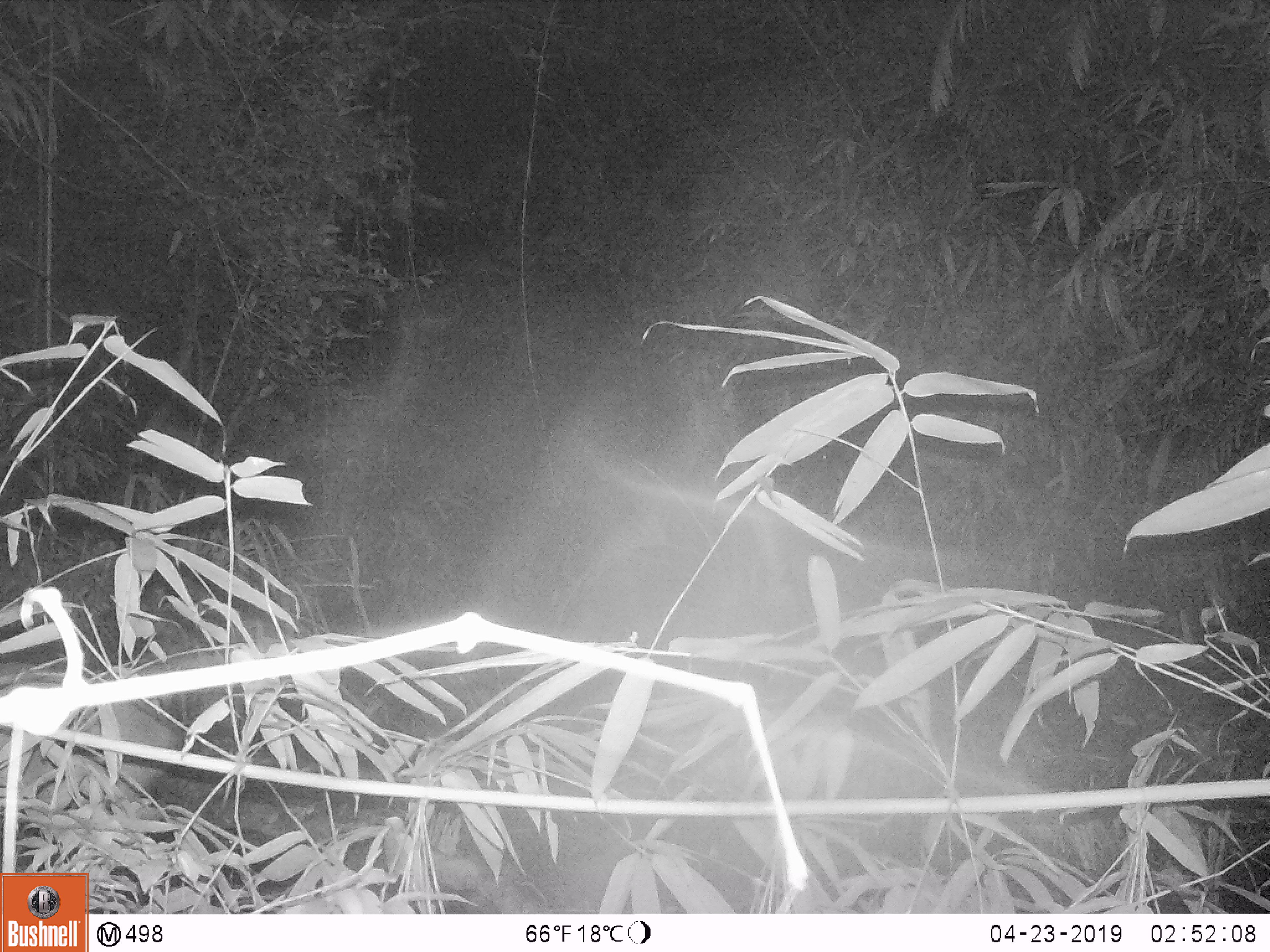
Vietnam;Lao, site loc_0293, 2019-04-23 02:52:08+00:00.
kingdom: Animalia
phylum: Chordata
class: Mammalia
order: Artiodactyla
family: Cervidae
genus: Muntiacus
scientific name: Muntiacus vuquangensis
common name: large-antlered muntjac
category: large antlered muntjac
Large antlered muntjac (large-antlered muntjac) (Muntiacus vuquangensis). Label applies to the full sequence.